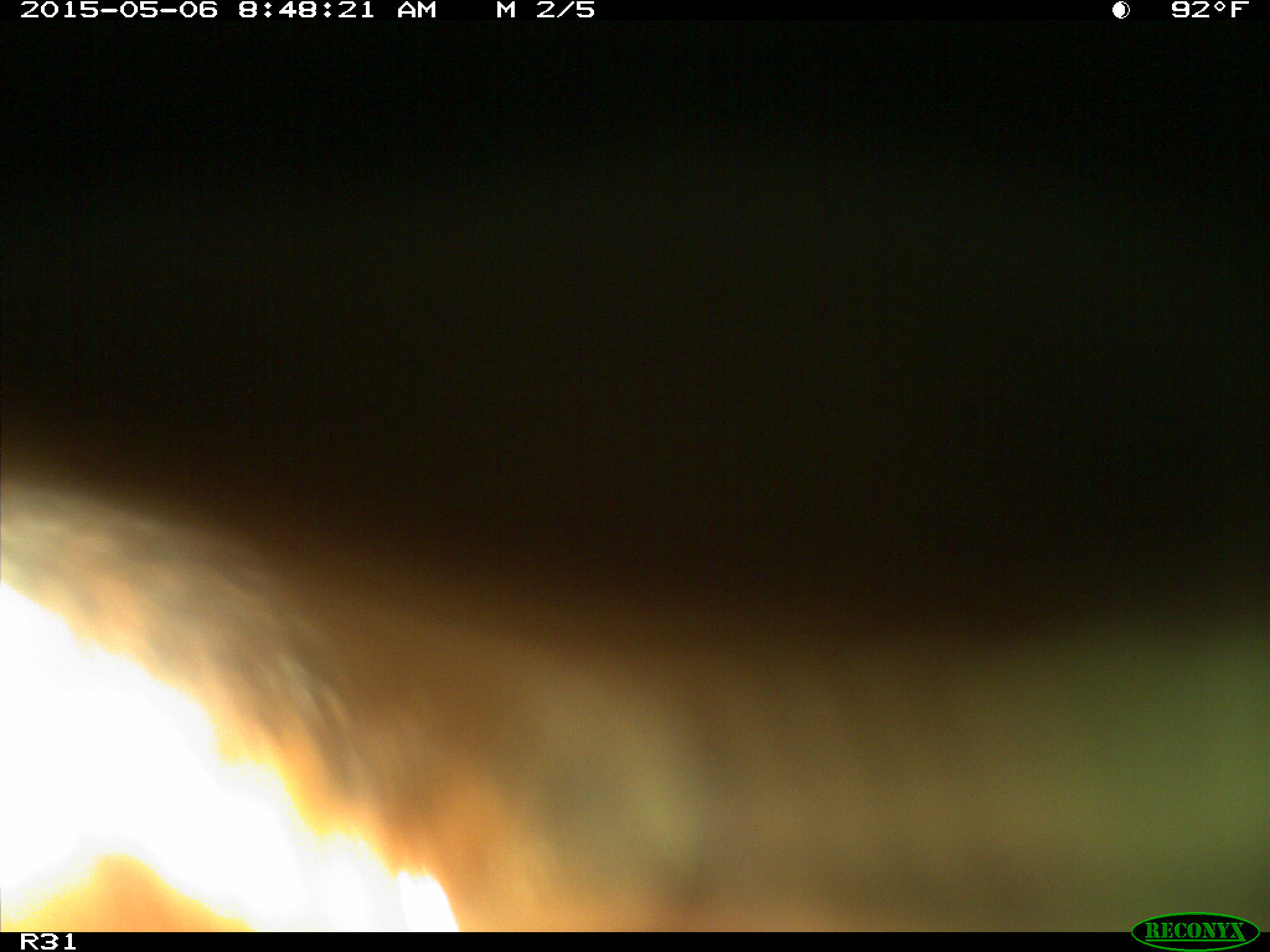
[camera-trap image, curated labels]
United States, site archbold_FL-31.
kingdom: Animalia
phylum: Chordata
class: Mammalia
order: Artiodactyla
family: Bovidae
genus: Bos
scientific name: Bos taurus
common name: domestic cow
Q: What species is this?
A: Bos taurus (domestic cow).